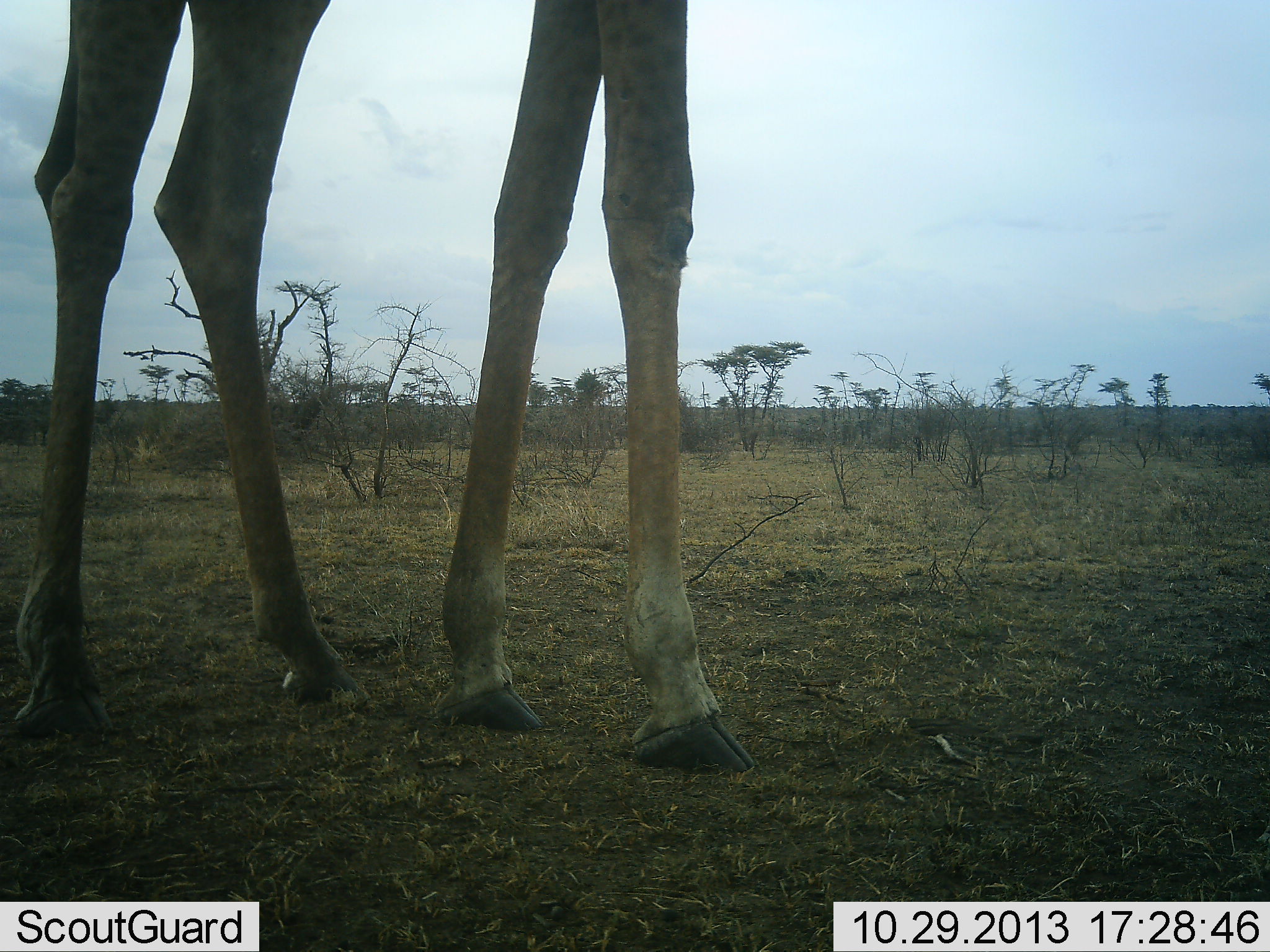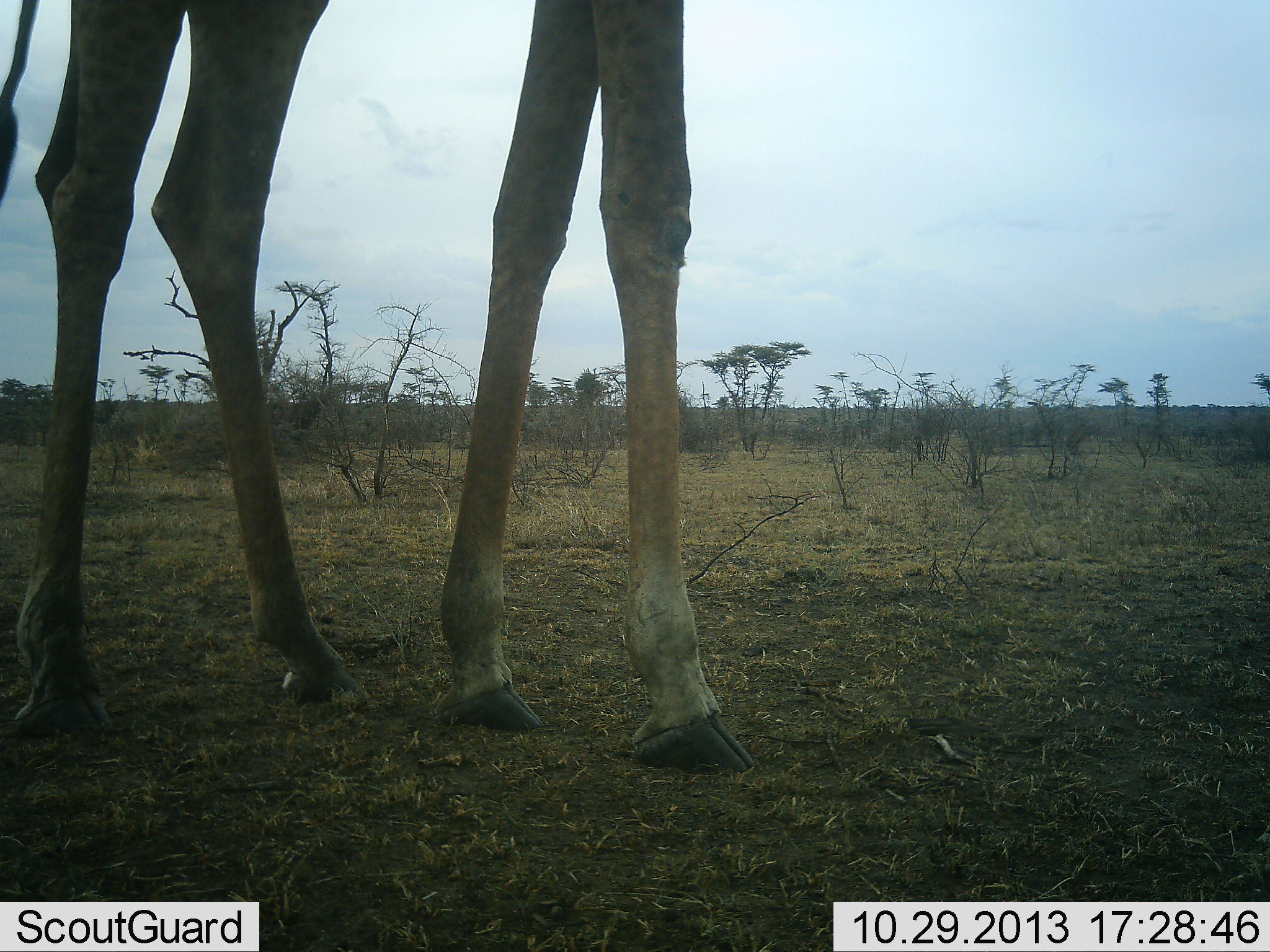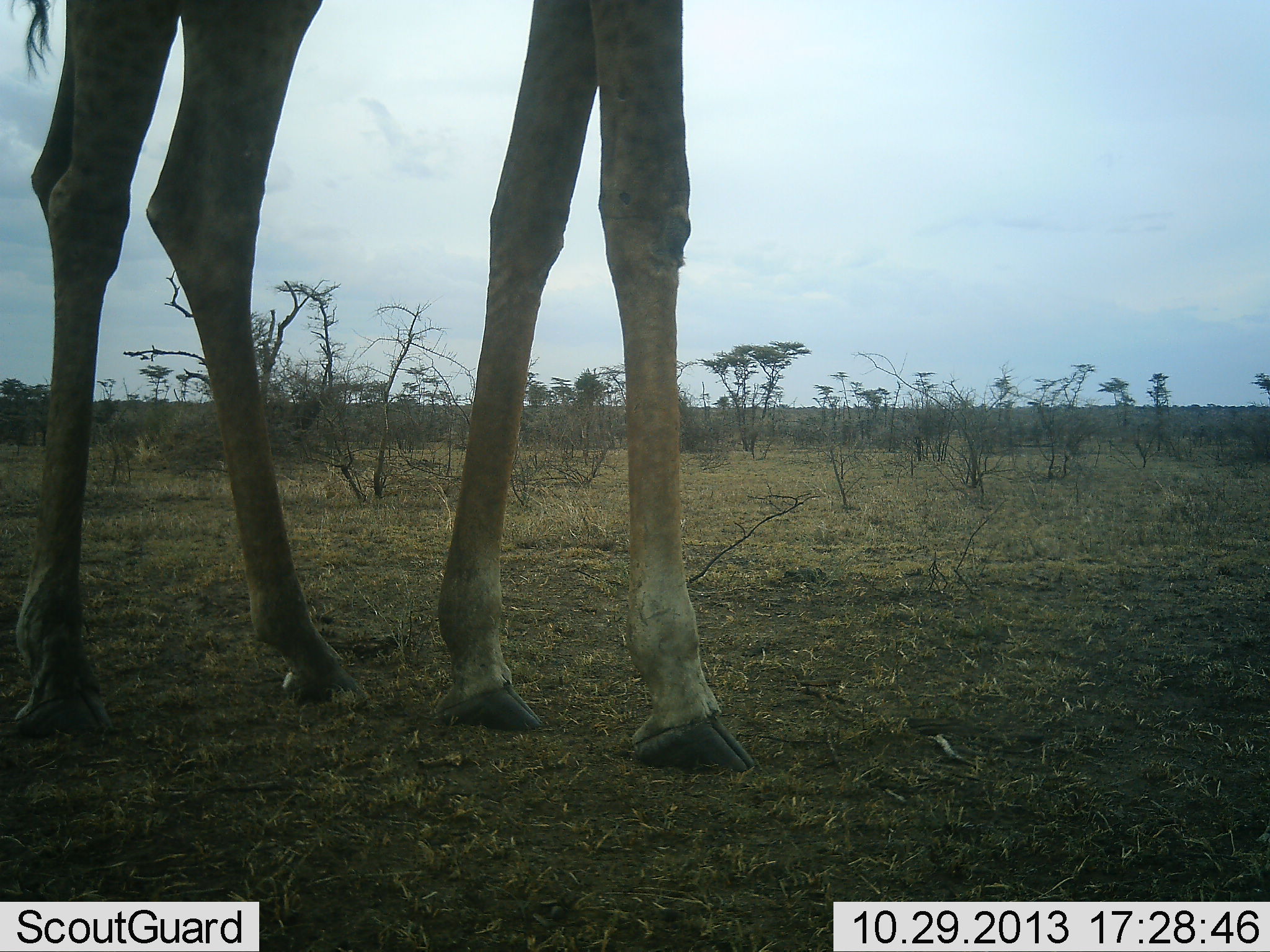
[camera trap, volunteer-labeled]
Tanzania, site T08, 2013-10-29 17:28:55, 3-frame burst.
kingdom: Animalia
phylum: Chordata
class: Mammalia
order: Artiodactyla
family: Giraffidae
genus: Giraffa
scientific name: Giraffa camelopardalis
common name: giraffe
Giraffe (Giraffa camelopardalis), count 1. Behavior (volunteer vote fractions): standing 90%, resting 3%, moving 5%, interacting 0%. Young present (vote fraction): 0%. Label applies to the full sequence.